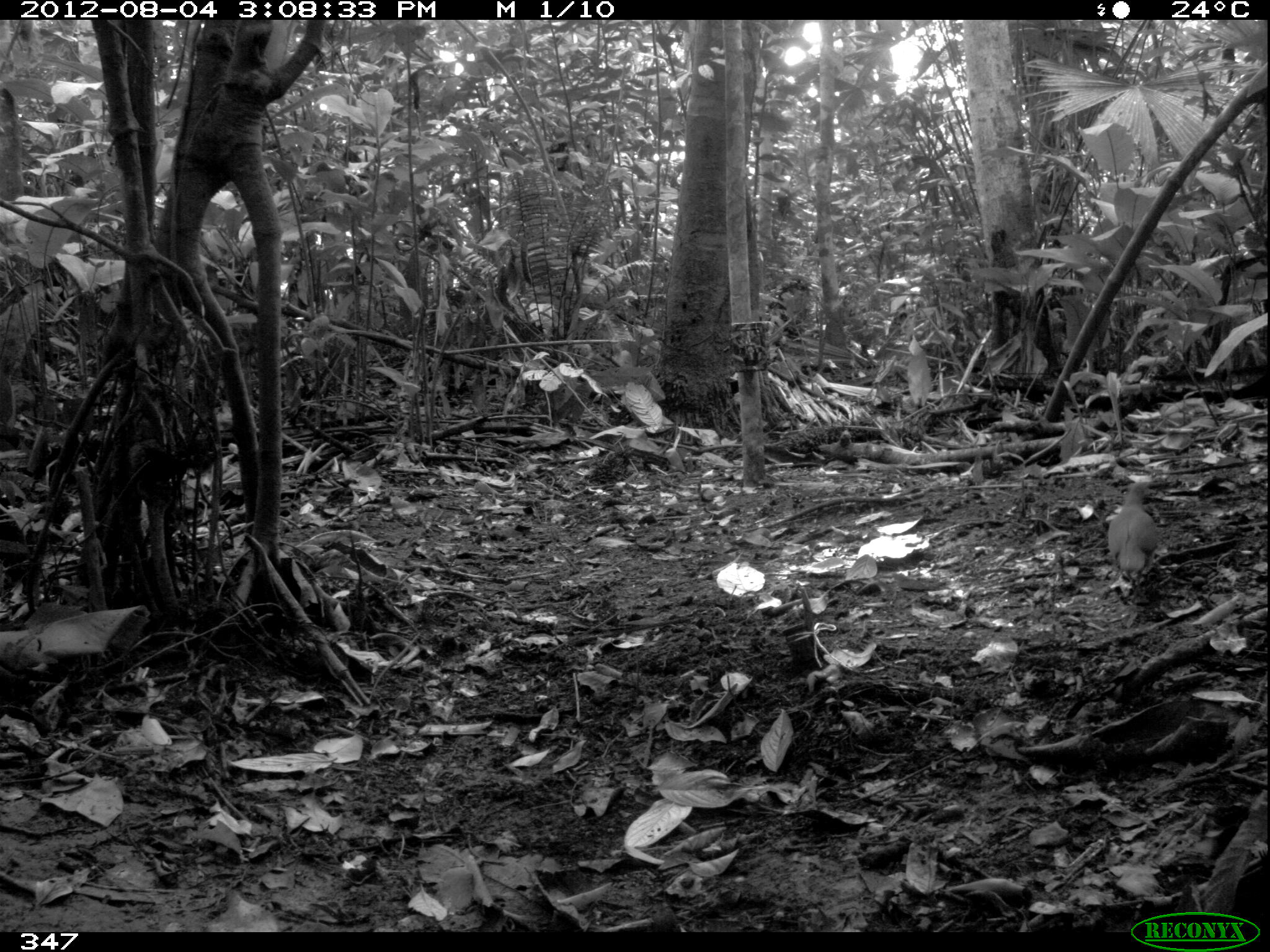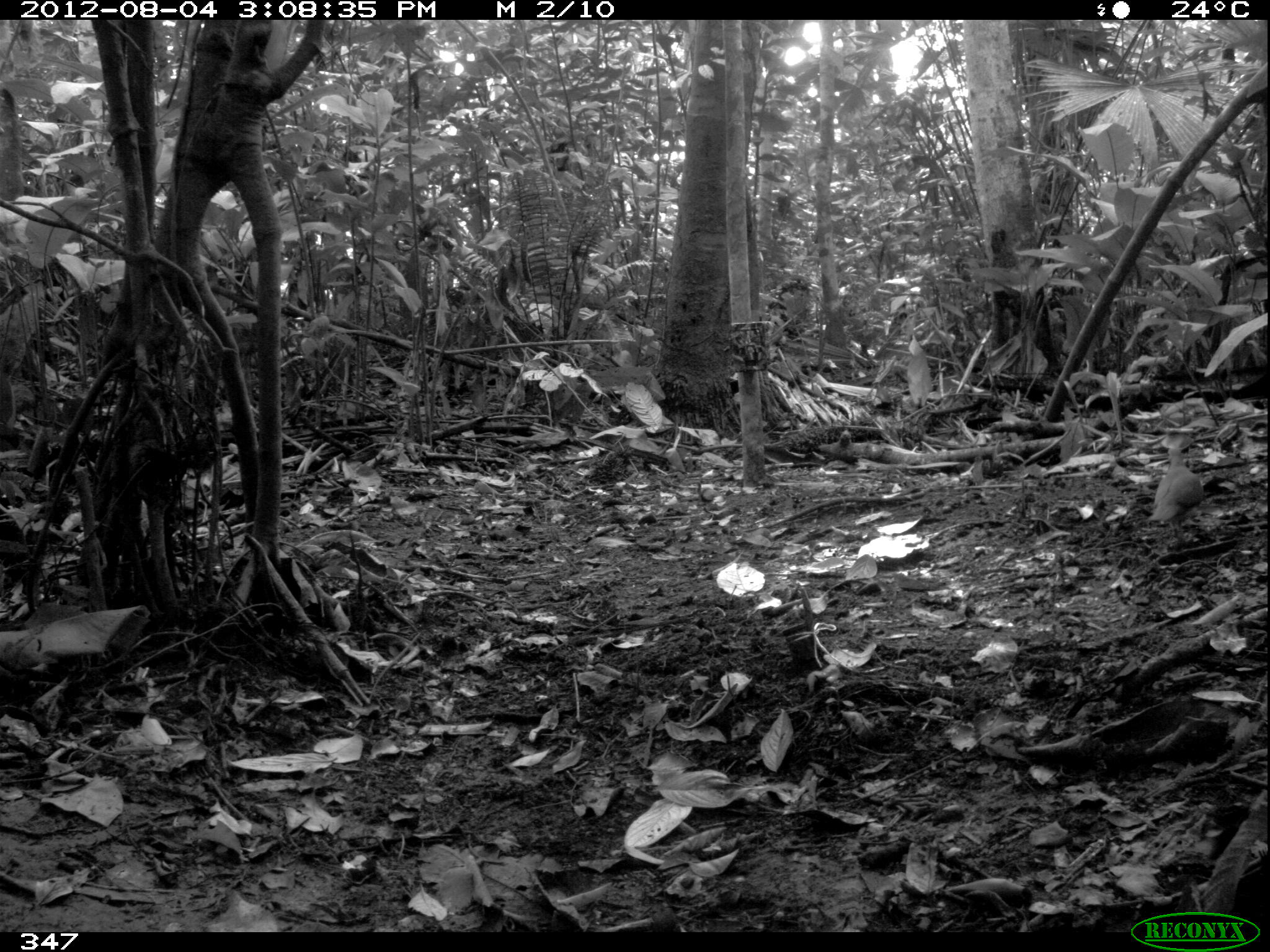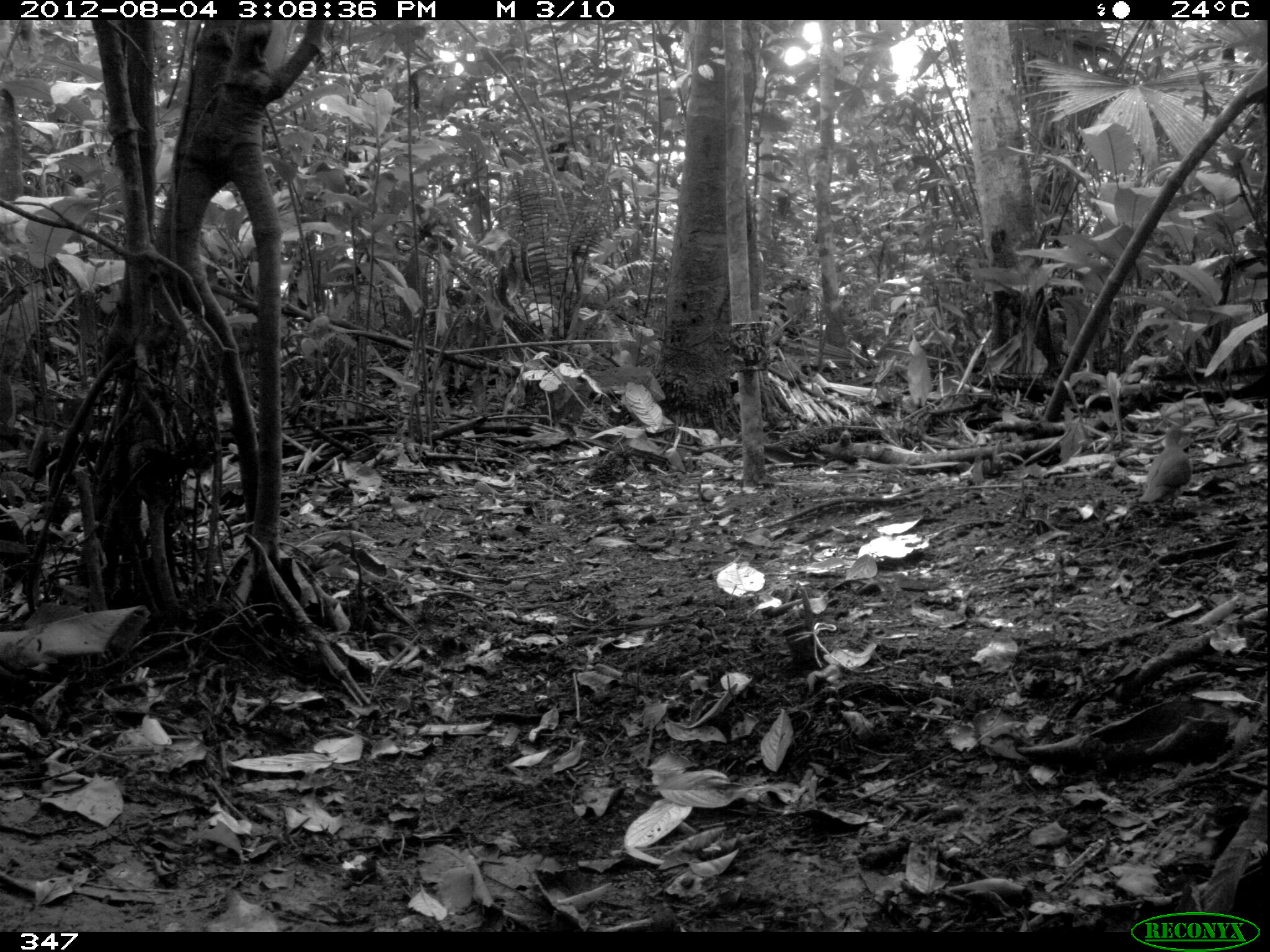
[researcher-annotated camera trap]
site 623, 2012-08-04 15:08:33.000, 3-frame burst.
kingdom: Animalia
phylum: Chordata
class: Aves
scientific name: Aves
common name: bird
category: unknown bird